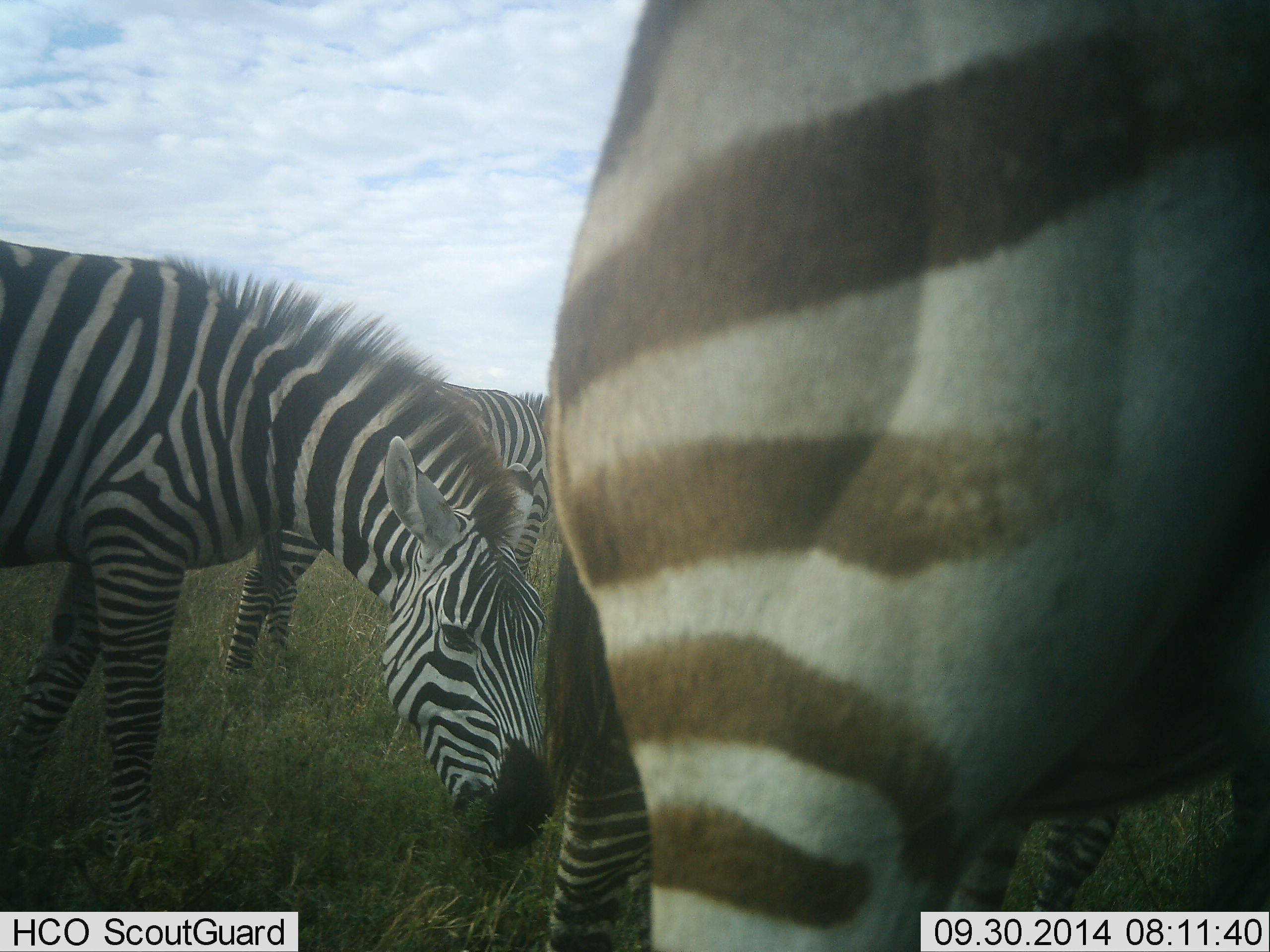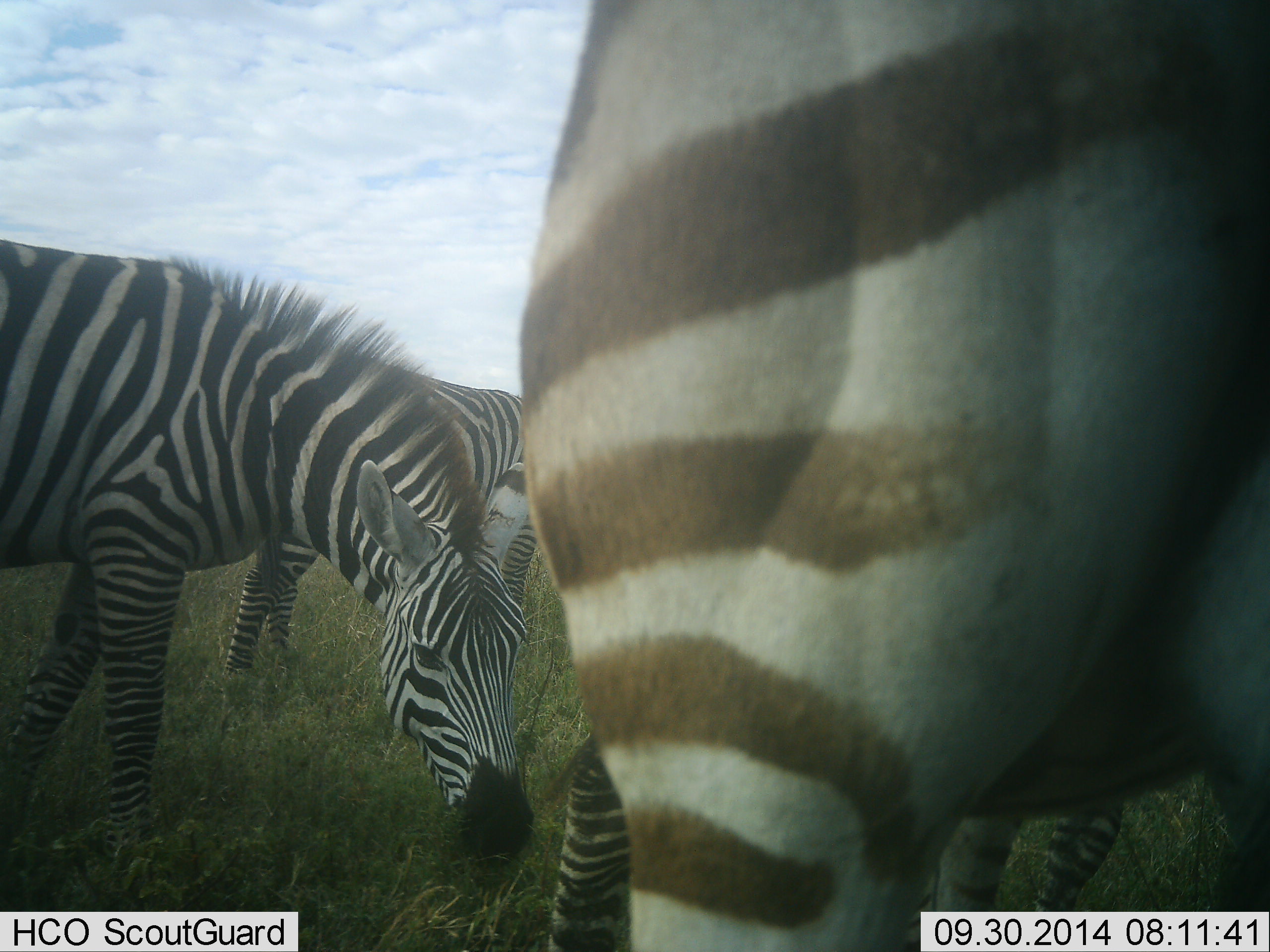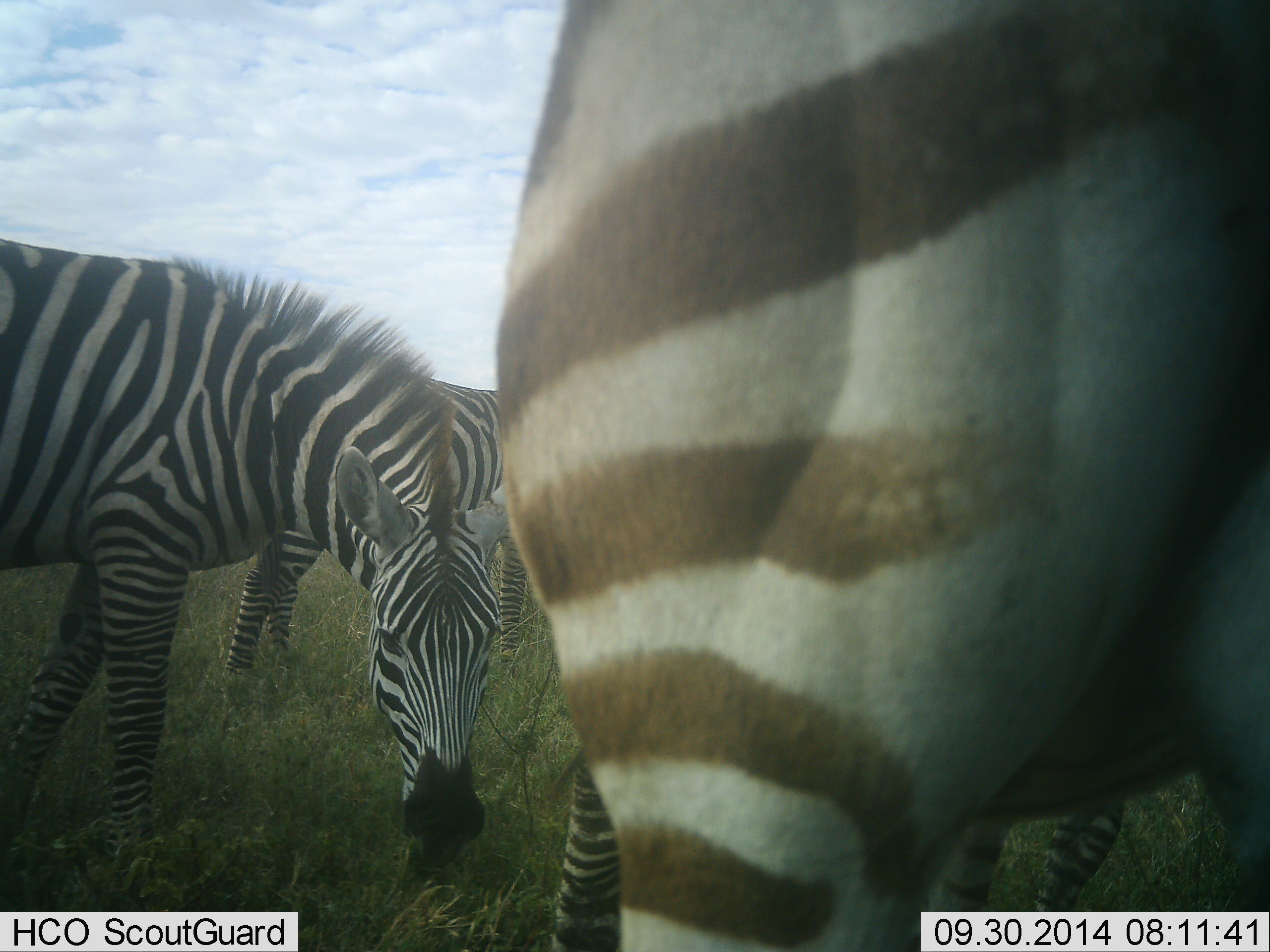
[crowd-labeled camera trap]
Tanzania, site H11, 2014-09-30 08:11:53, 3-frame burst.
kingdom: Animalia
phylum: Chordata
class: Mammalia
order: Perissodactyla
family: Equidae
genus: Equus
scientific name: Equus quagga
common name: plains zebra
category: zebra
Zebra (plains zebra) (Equus quagga), count 4. Behavior (volunteer vote fractions): standing 50%, resting 0%, moving 0%, interacting 0%. Young present (vote fraction): 0%. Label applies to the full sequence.